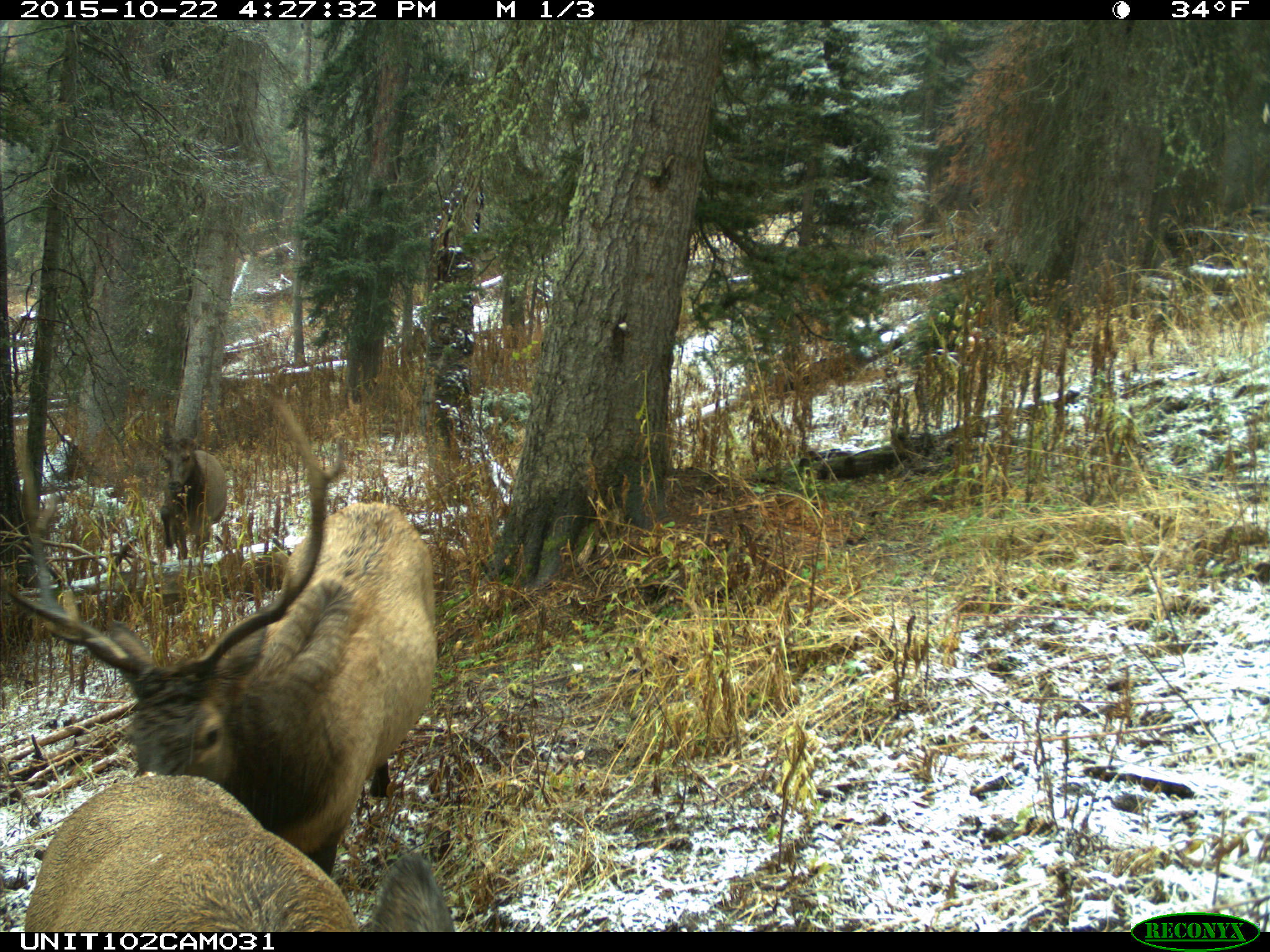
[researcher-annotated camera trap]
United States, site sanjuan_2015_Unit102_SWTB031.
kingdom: Animalia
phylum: Chordata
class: Mammalia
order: Artiodactyla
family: Cervidae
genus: Cervus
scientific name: Cervus elaphus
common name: red deer